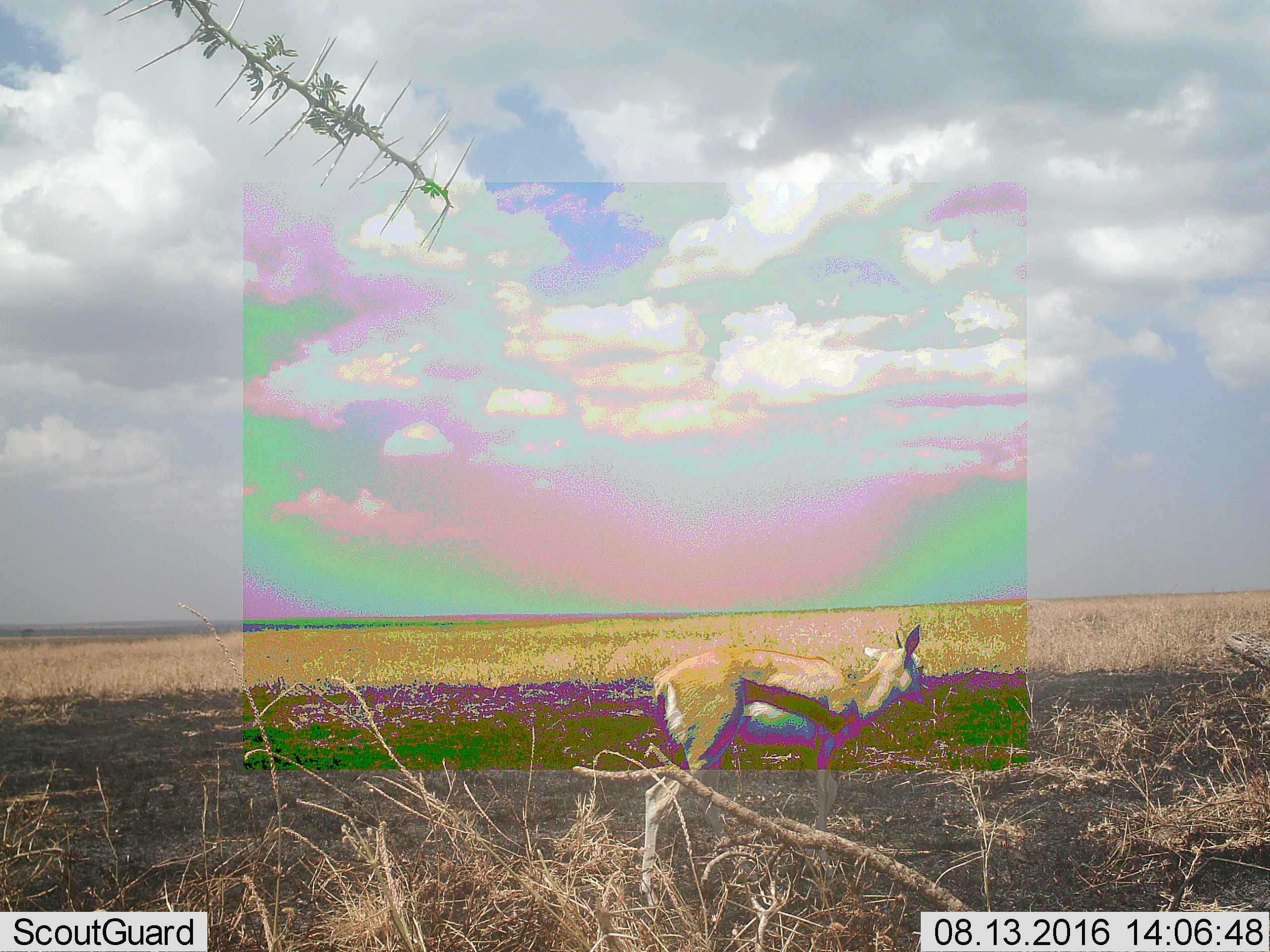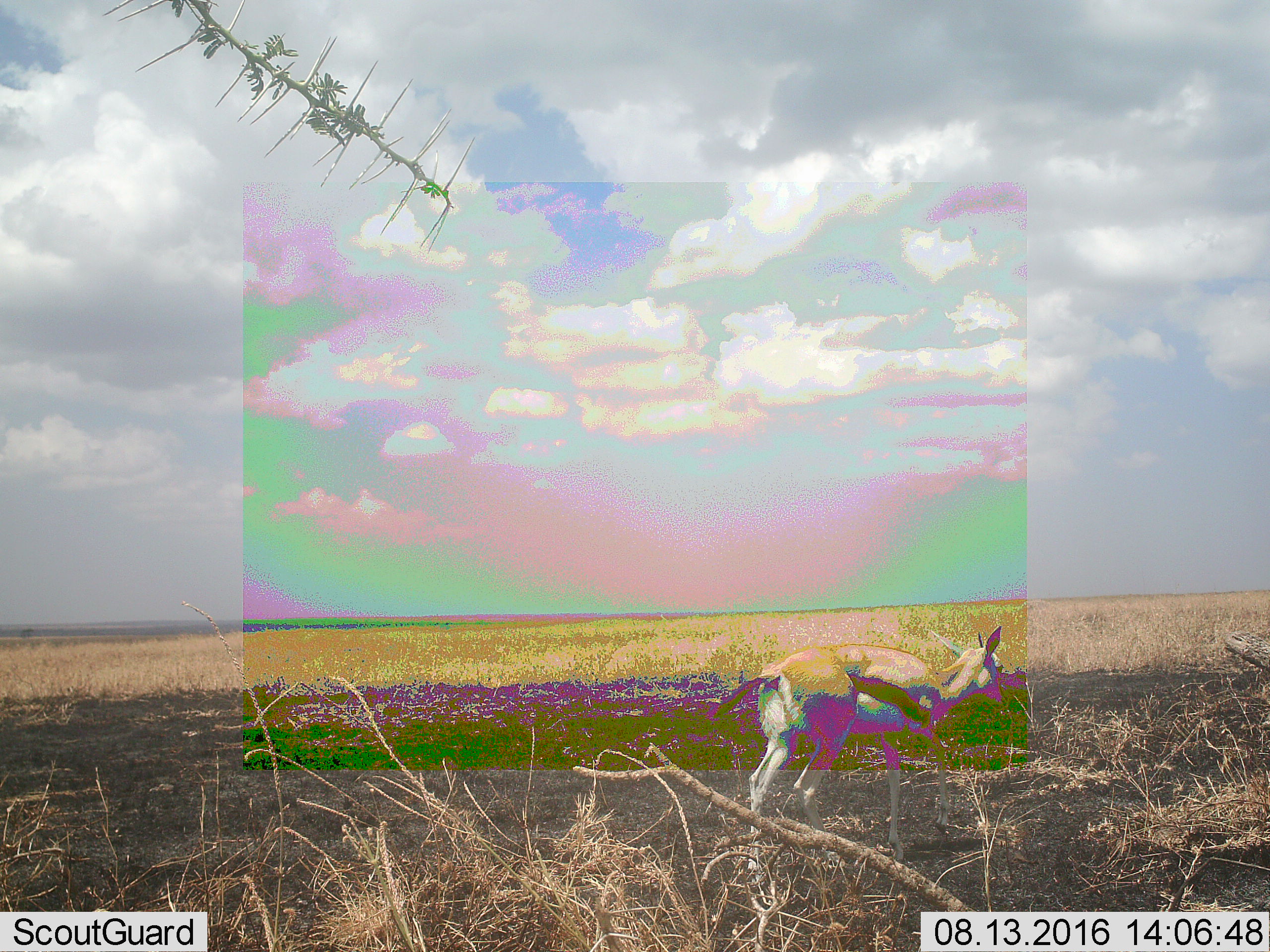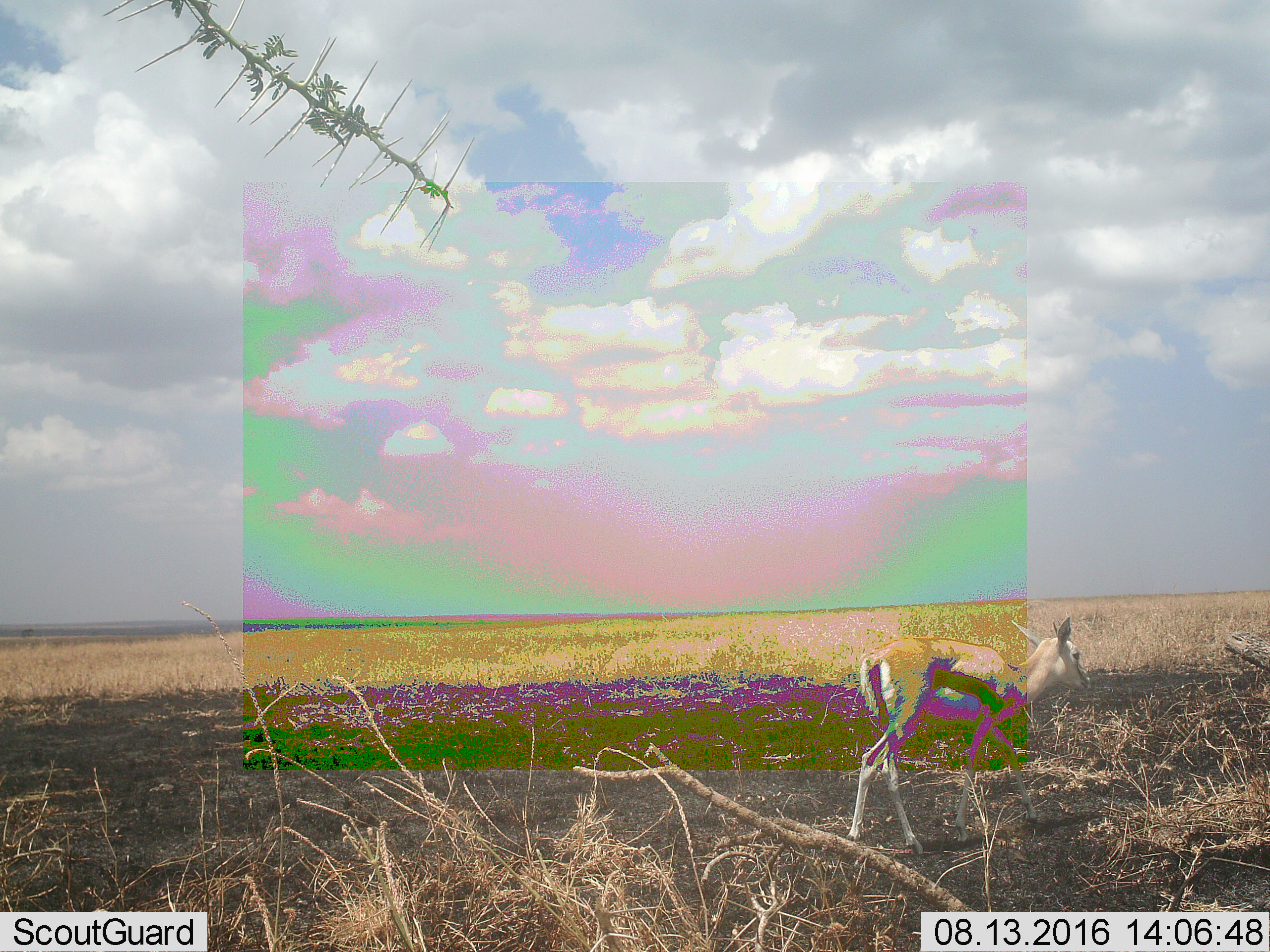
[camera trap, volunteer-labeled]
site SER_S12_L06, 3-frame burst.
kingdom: Animalia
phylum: Chordata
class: Mammalia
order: Artiodactyla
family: Bovidae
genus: Eudorcas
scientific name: Eudorcas thomsonii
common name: thomson's gazelle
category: gazellethomsons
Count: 1.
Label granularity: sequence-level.